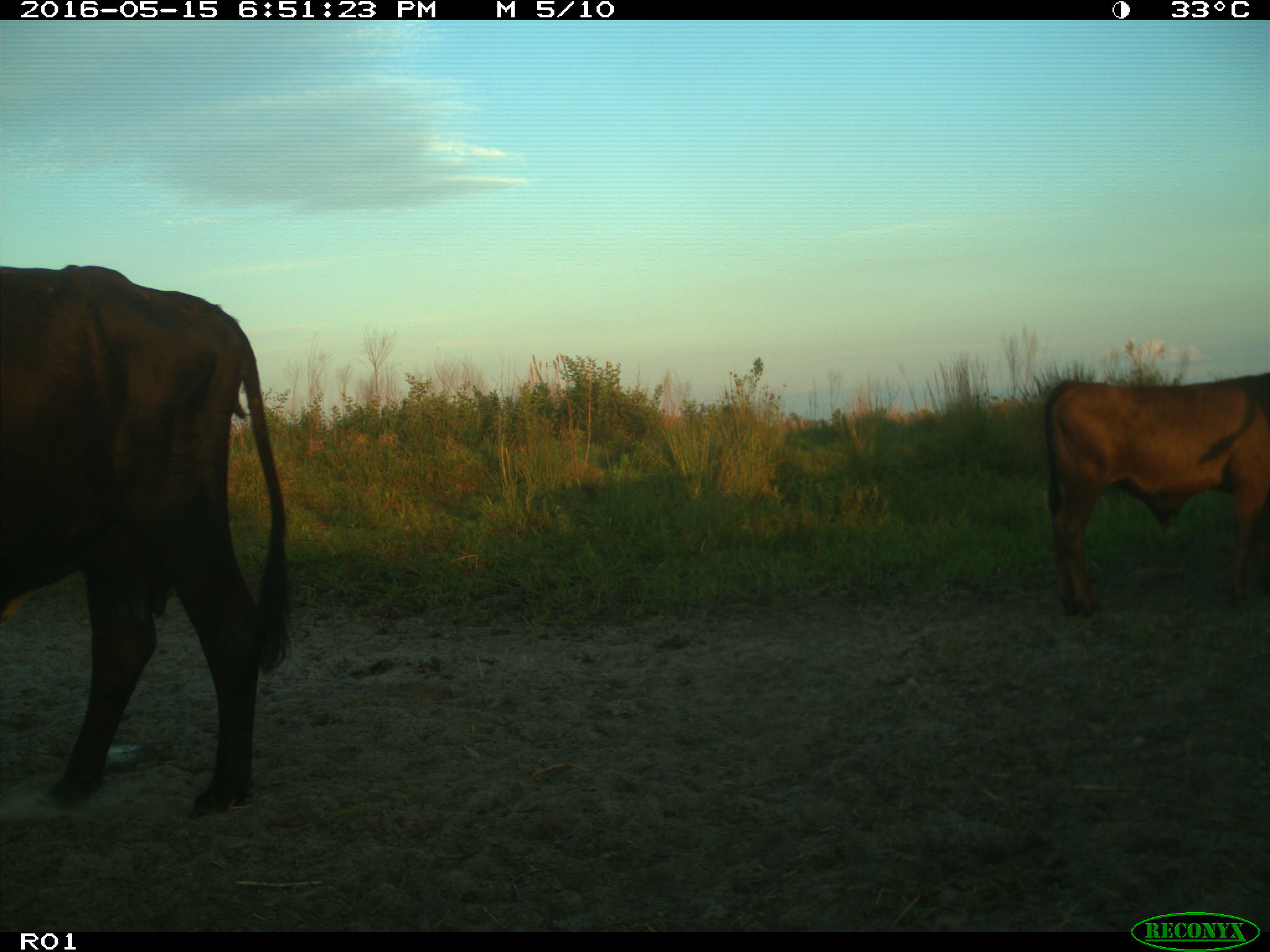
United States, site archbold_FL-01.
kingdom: Animalia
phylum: Chordata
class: Mammalia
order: Artiodactyla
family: Bovidae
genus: Bos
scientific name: Bos taurus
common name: domestic cow